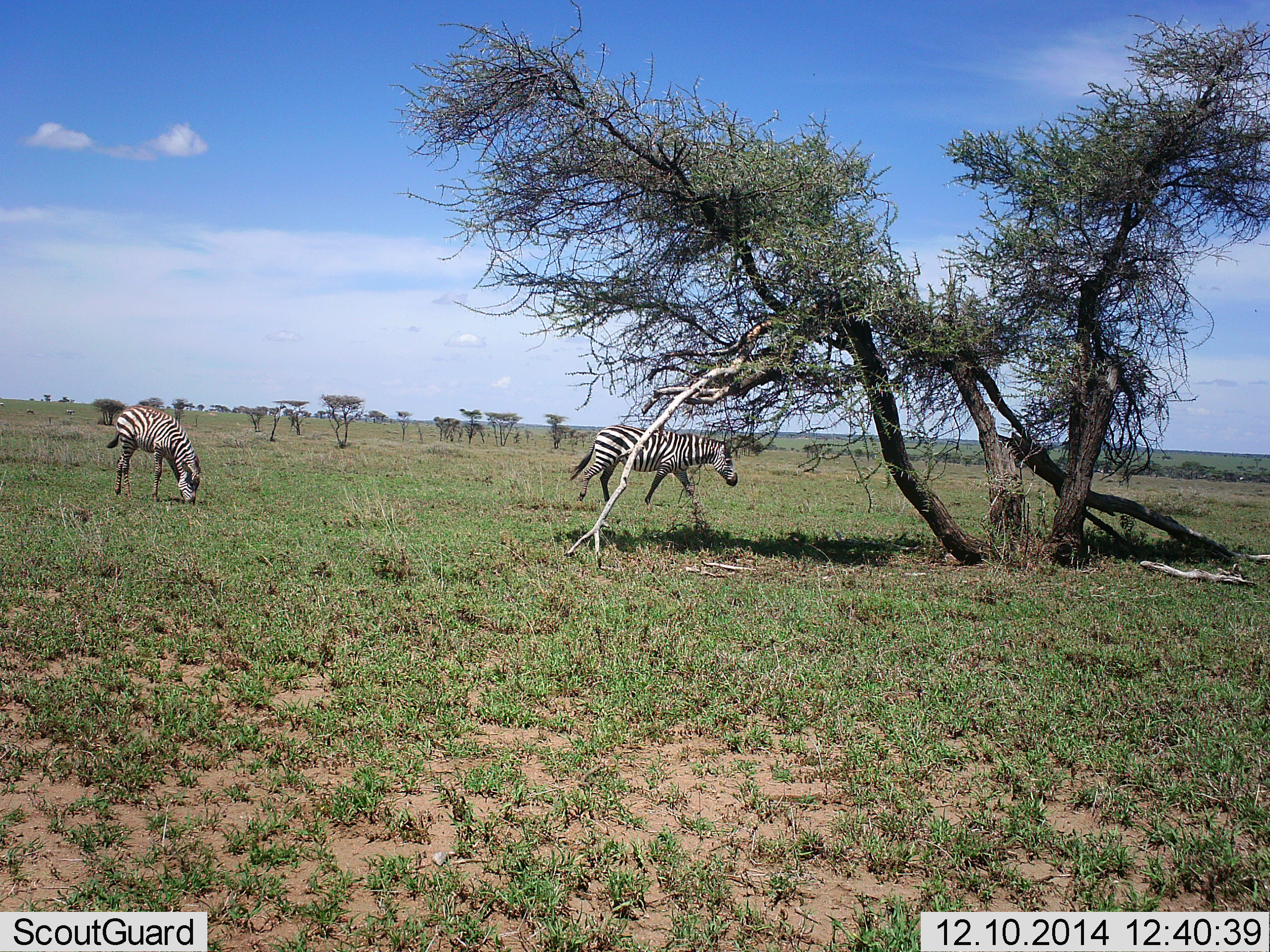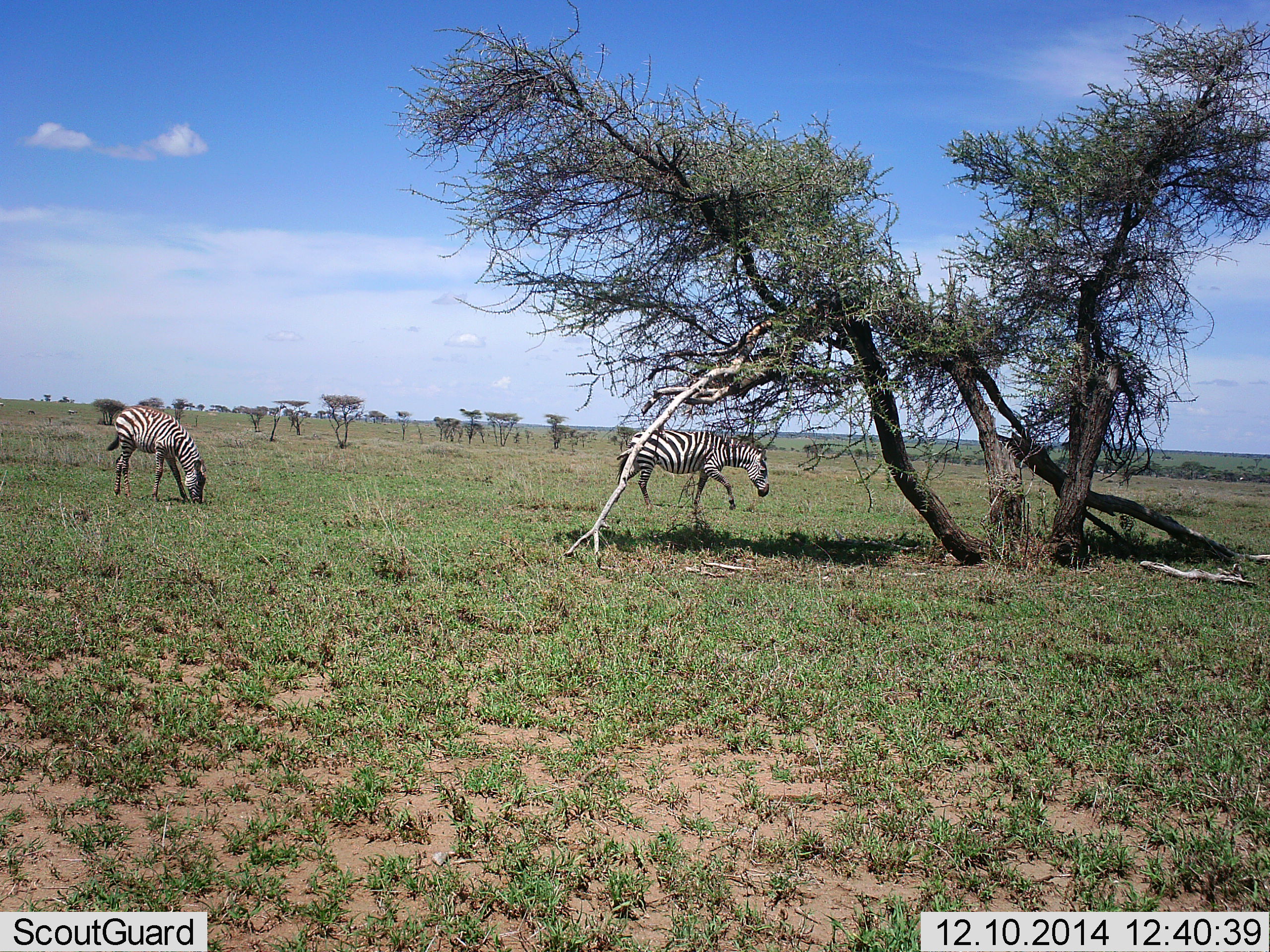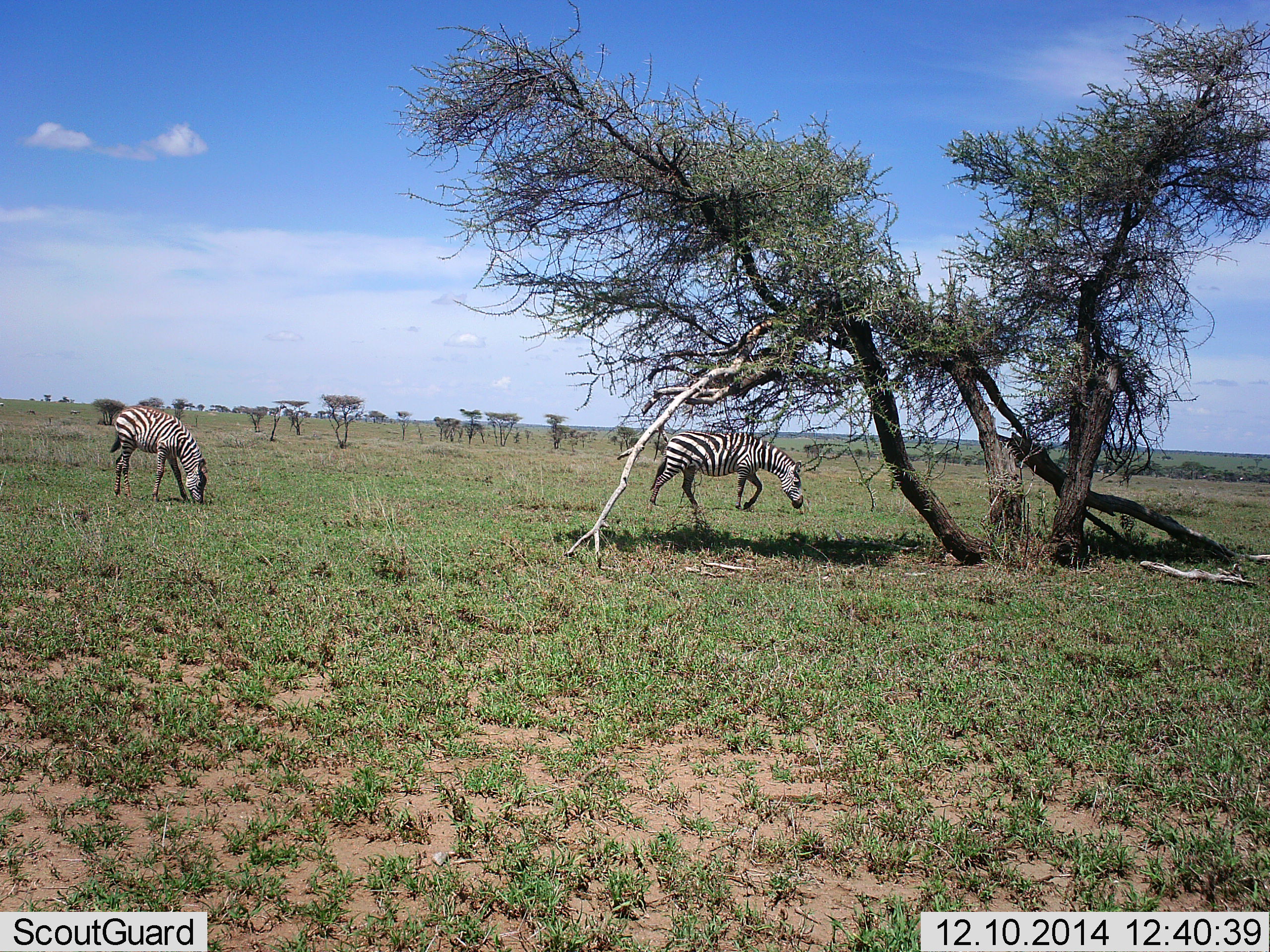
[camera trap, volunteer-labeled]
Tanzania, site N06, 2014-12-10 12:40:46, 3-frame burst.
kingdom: Animalia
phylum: Chordata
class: Mammalia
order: Perissodactyla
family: Equidae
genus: Equus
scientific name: Equus quagga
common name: plains zebra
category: zebra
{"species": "zebra (plains zebra) (Equus quagga)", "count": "2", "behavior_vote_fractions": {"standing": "20%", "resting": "0%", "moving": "70%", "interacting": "0%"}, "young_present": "0%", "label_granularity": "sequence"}